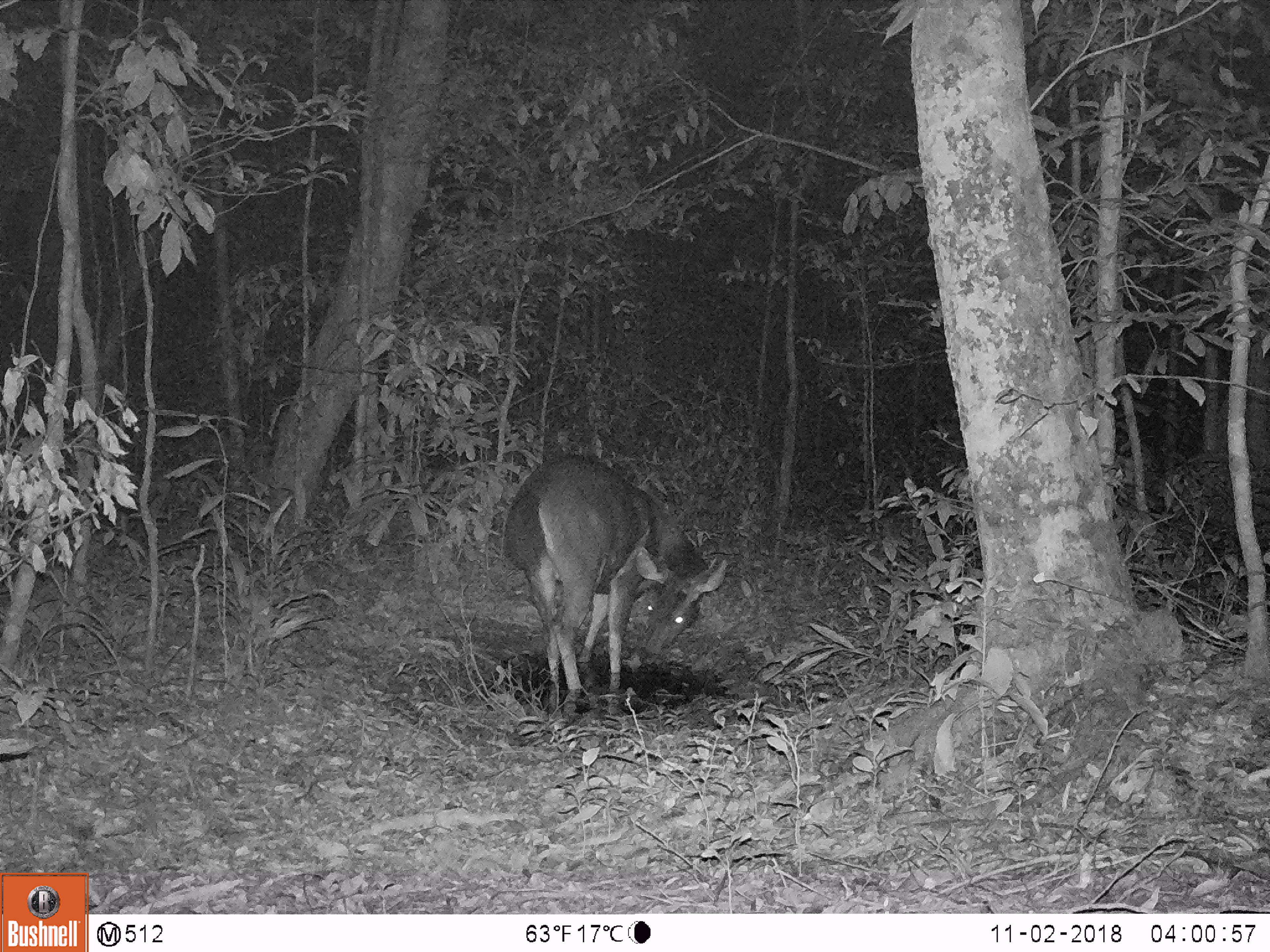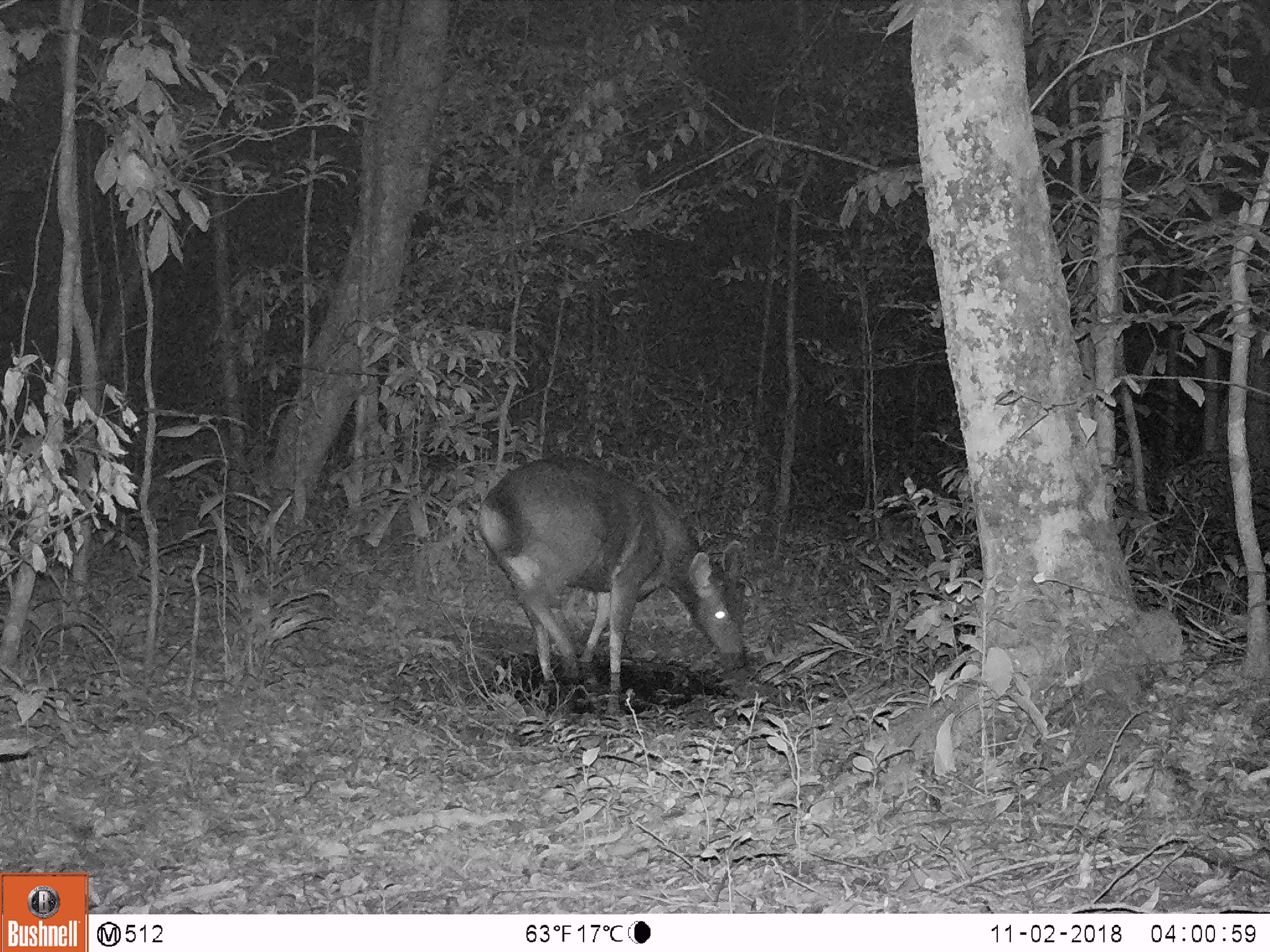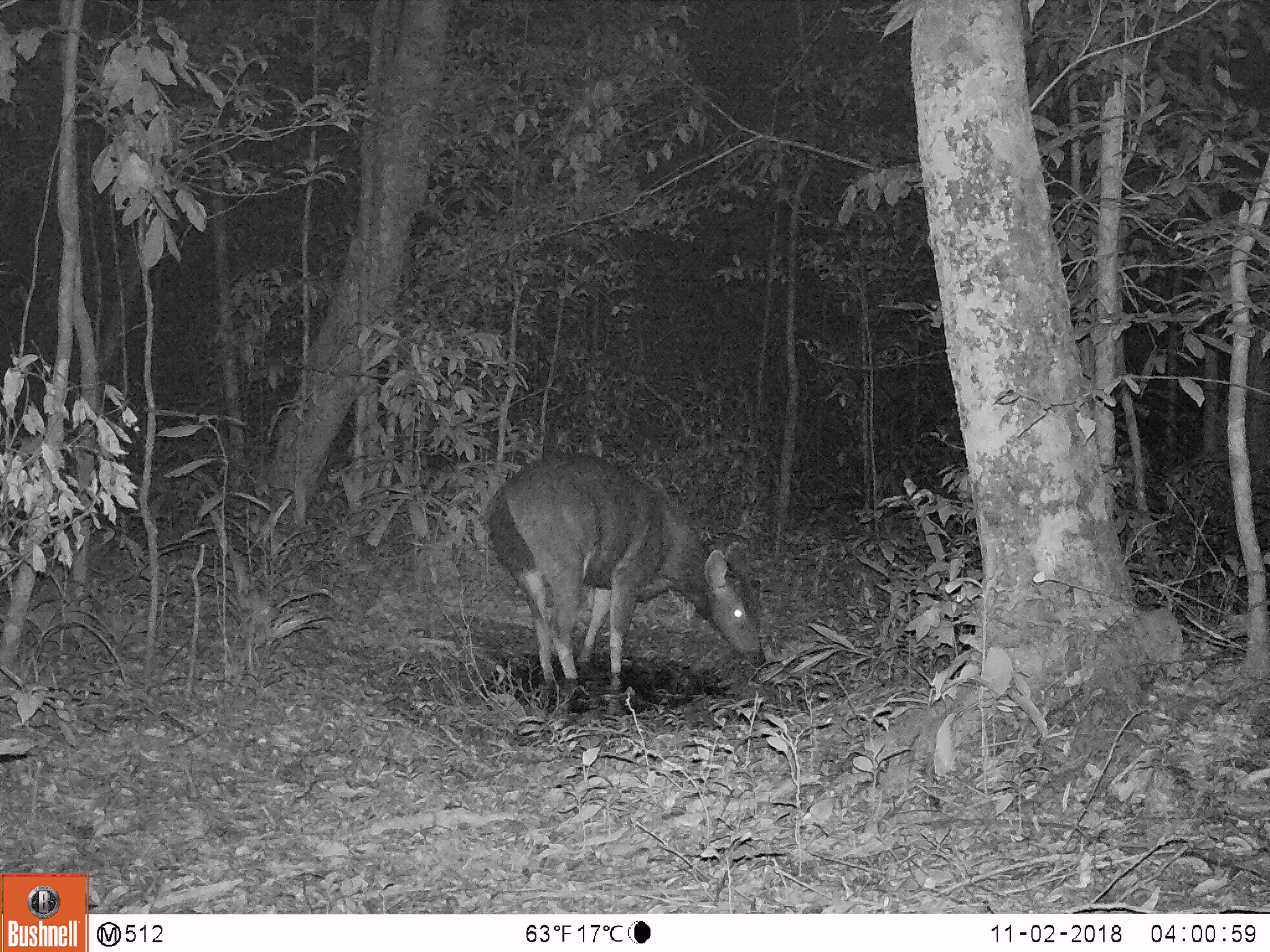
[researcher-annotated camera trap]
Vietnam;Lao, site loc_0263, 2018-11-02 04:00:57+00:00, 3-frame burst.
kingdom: Animalia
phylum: Chordata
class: Mammalia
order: Artiodactyla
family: Cervidae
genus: Rusa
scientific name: Rusa unicolor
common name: sambar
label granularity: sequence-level